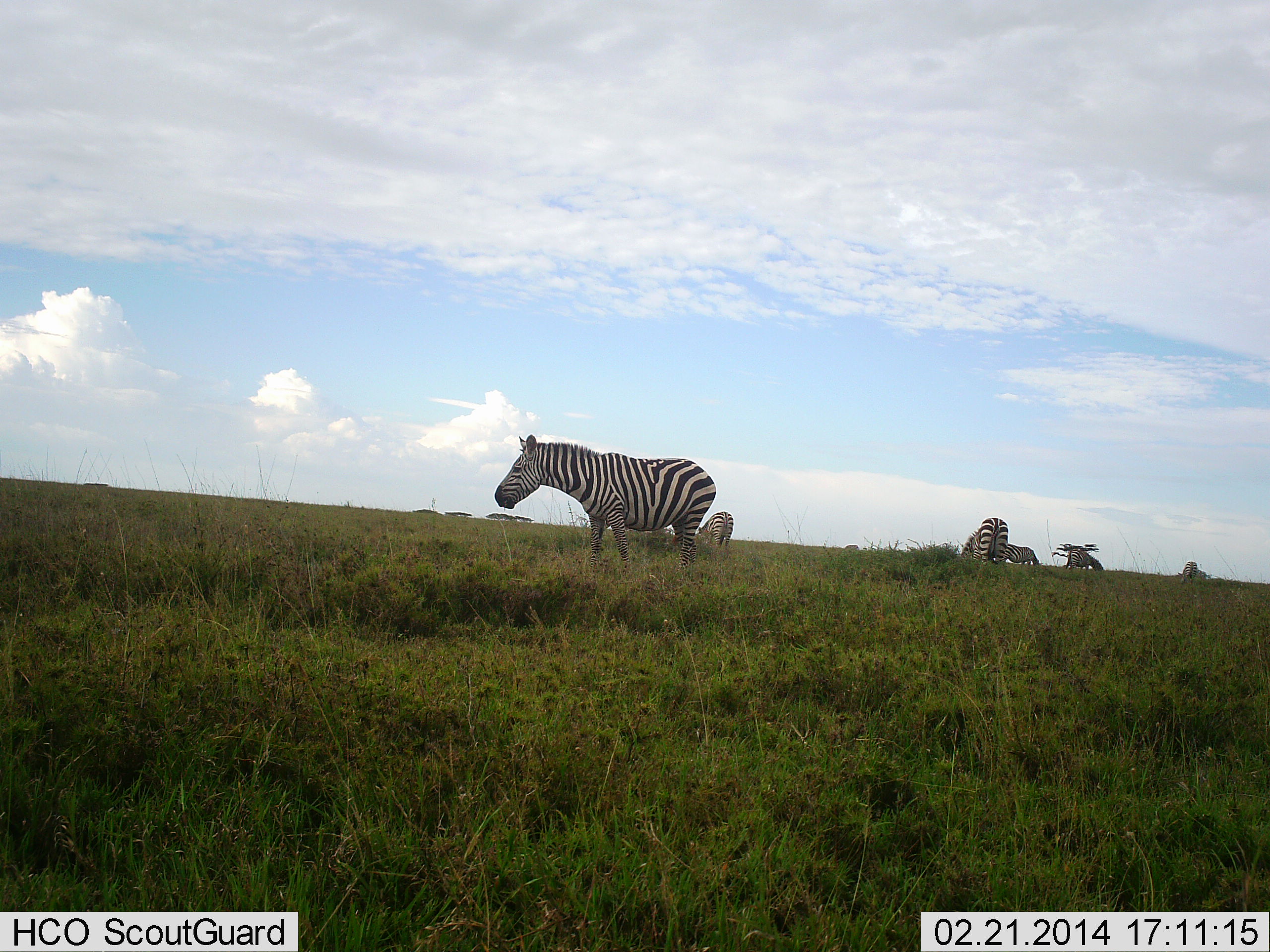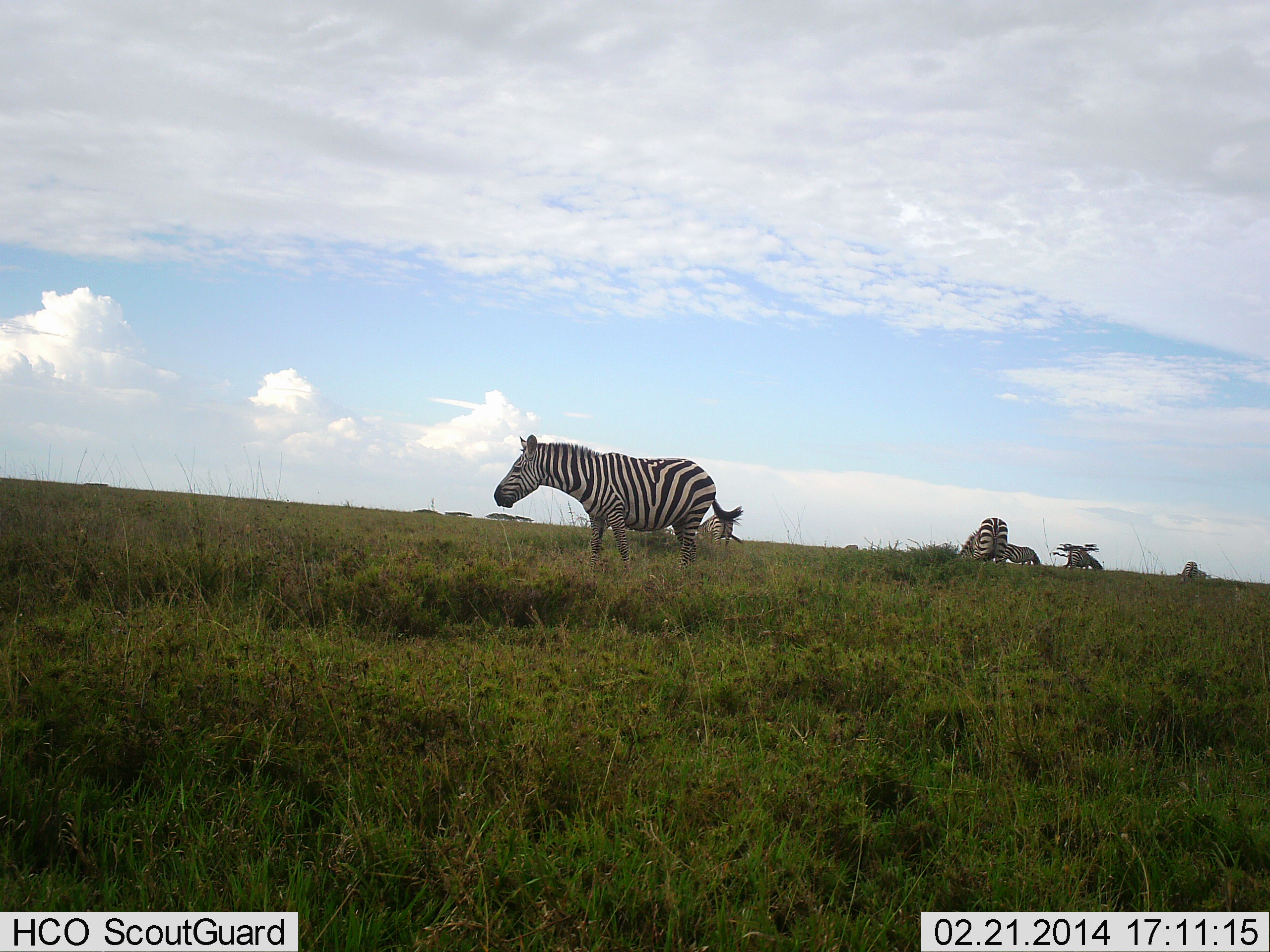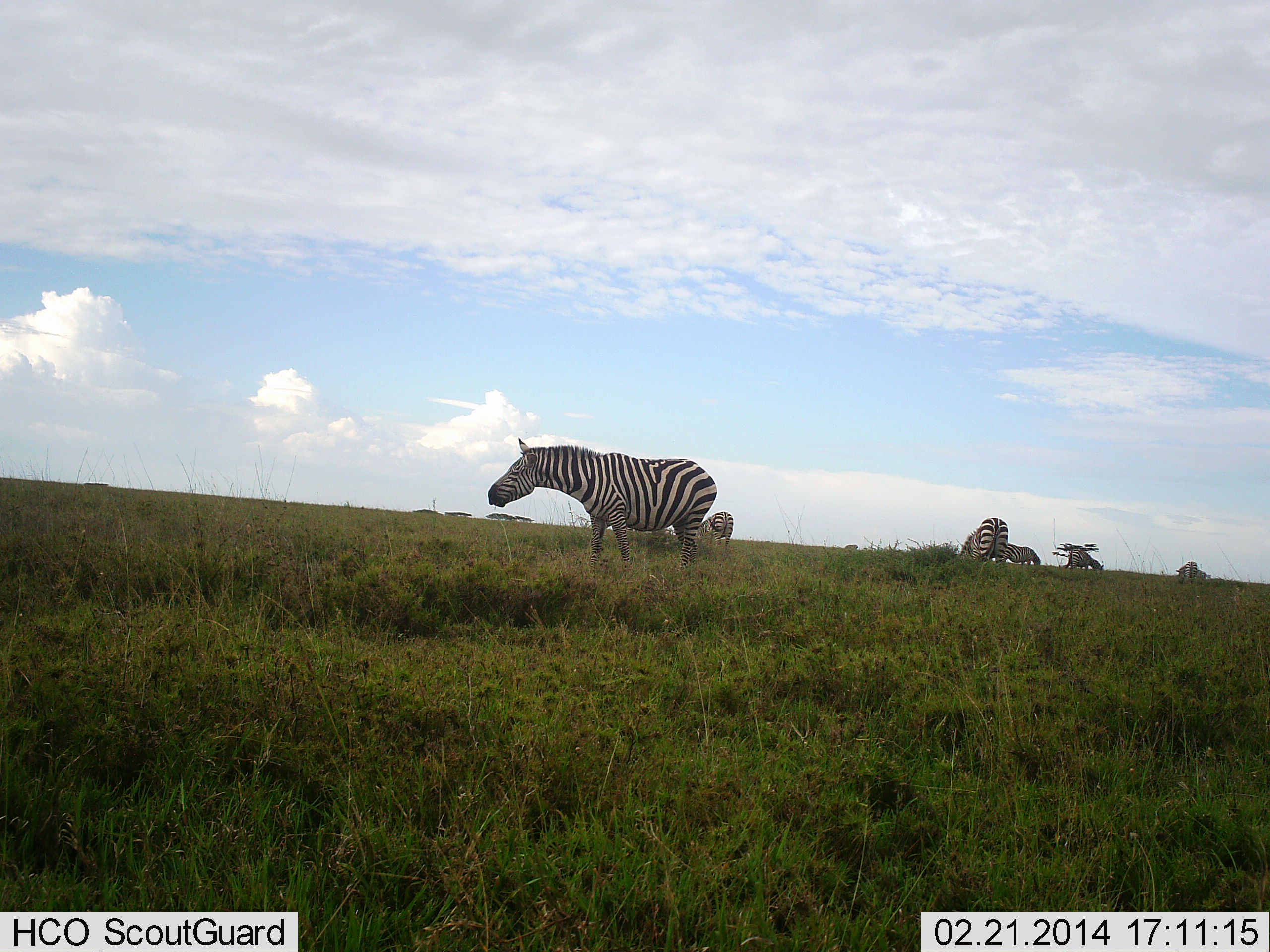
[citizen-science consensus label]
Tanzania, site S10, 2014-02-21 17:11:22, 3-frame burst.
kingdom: Animalia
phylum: Chordata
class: Mammalia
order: Perissodactyla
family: Equidae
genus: Equus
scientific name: Equus quagga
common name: plains zebra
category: zebra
Zebra (plains zebra) (Equus quagga), count 6. Behavior (volunteer vote fractions): standing 80%, resting 0%, moving 0%, interacting 0%. Young present (vote fraction): 0%. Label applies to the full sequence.